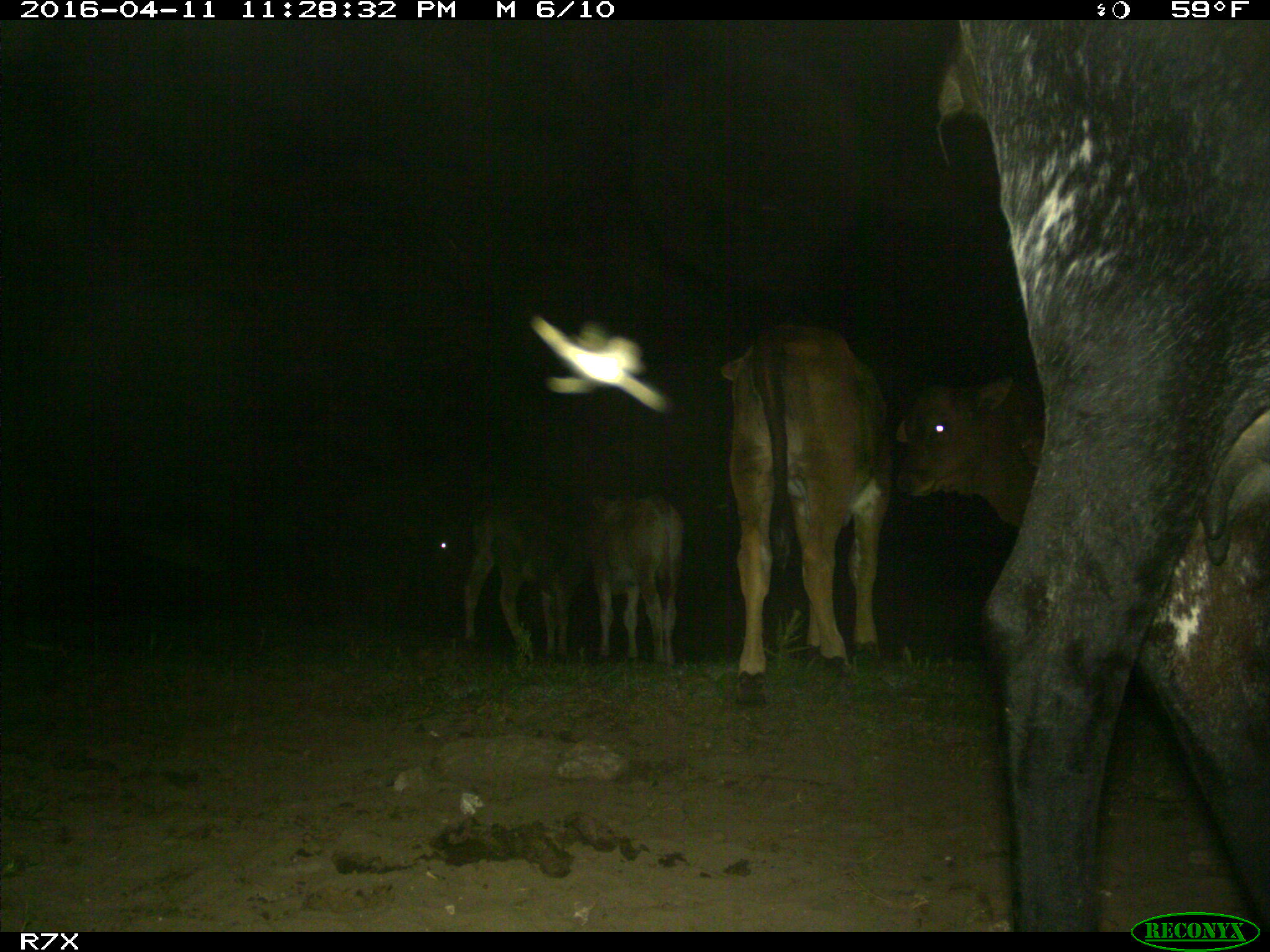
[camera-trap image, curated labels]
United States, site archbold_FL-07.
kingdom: Animalia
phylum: Chordata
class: Mammalia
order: Artiodactyla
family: Bovidae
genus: Bos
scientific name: Bos taurus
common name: domestic cow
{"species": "Bos taurus (domestic cow)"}